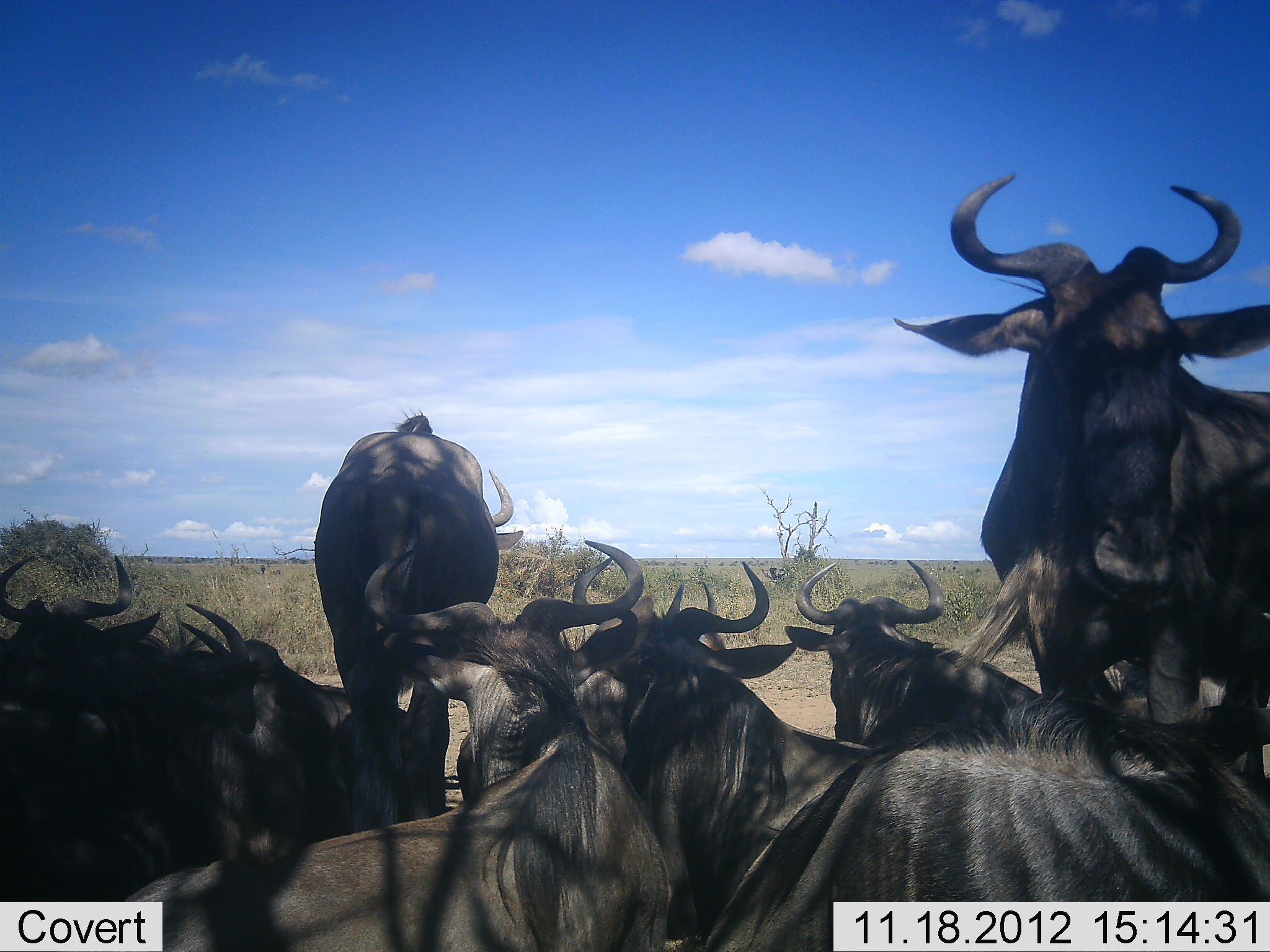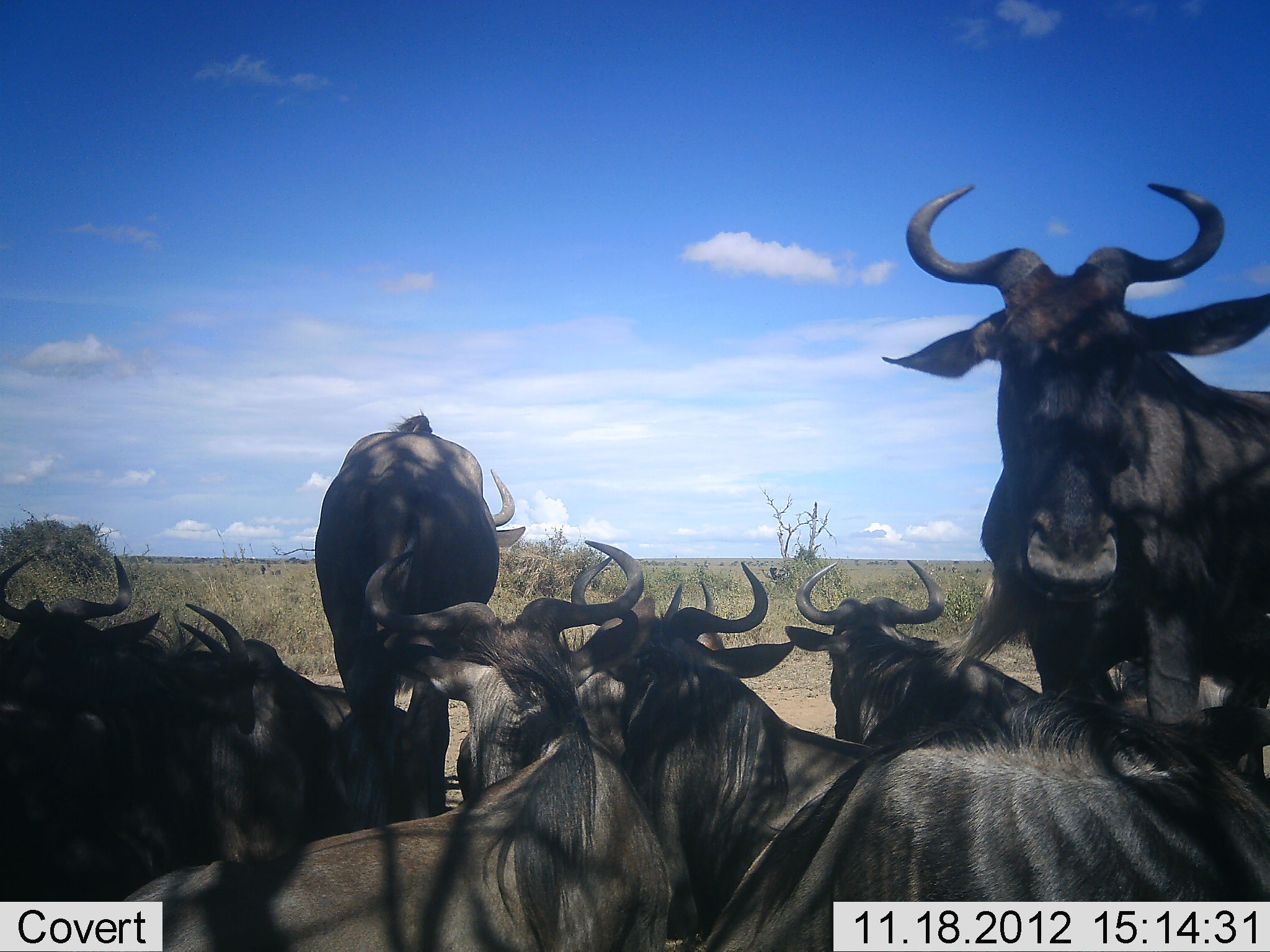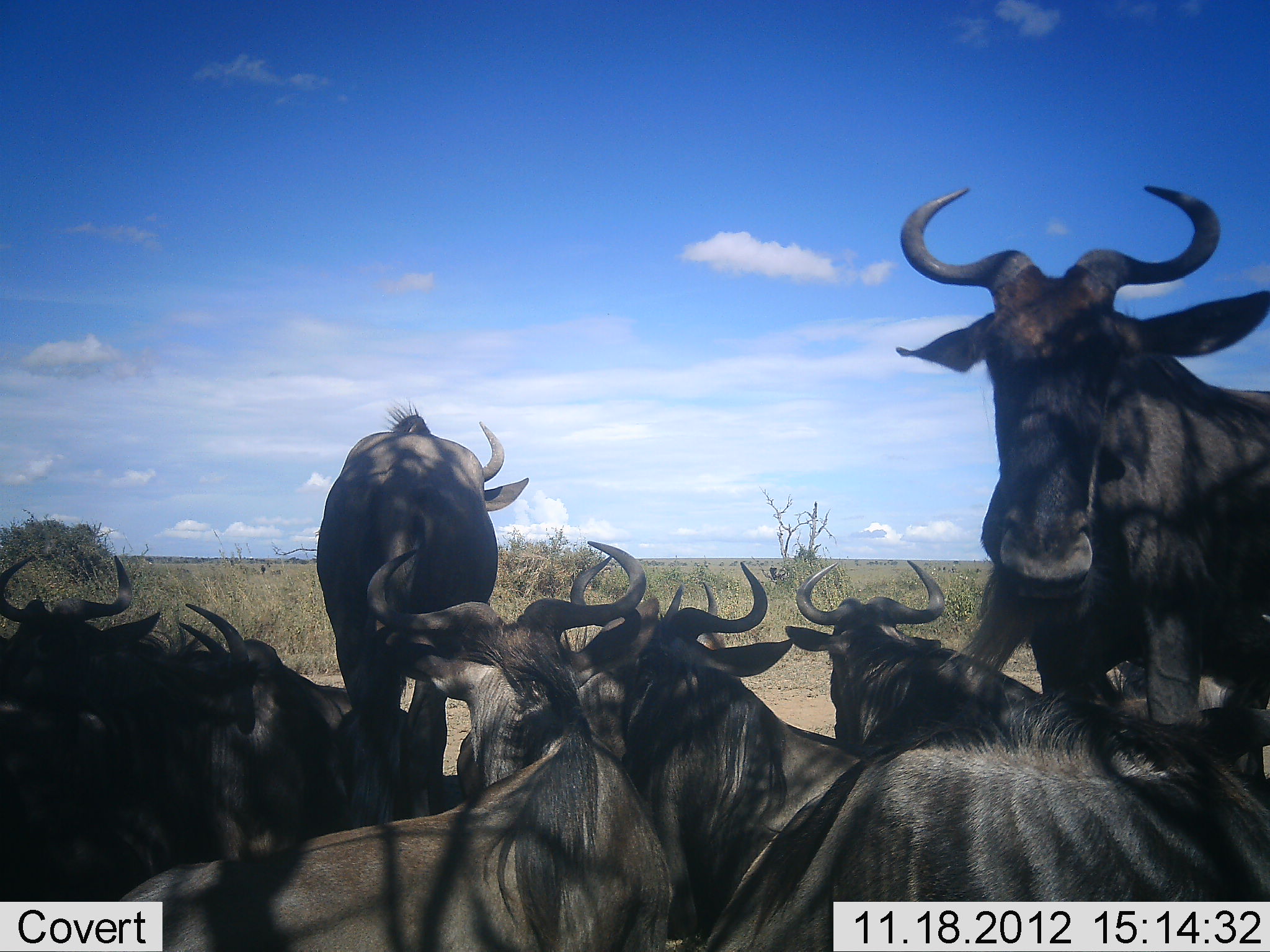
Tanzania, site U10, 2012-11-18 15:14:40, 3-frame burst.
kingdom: Animalia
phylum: Chordata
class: Mammalia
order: Artiodactyla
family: Bovidae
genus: Connochaetes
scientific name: Connochaetes taurinus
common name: blue wildebeest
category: wildebeest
Wildebeest (blue wildebeest) (Connochaetes taurinus), count 8. Behavior (volunteer vote fractions): standing 80%, resting 100%, moving 0%, interacting 10%. Young present (vote fraction): 0%. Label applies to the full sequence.